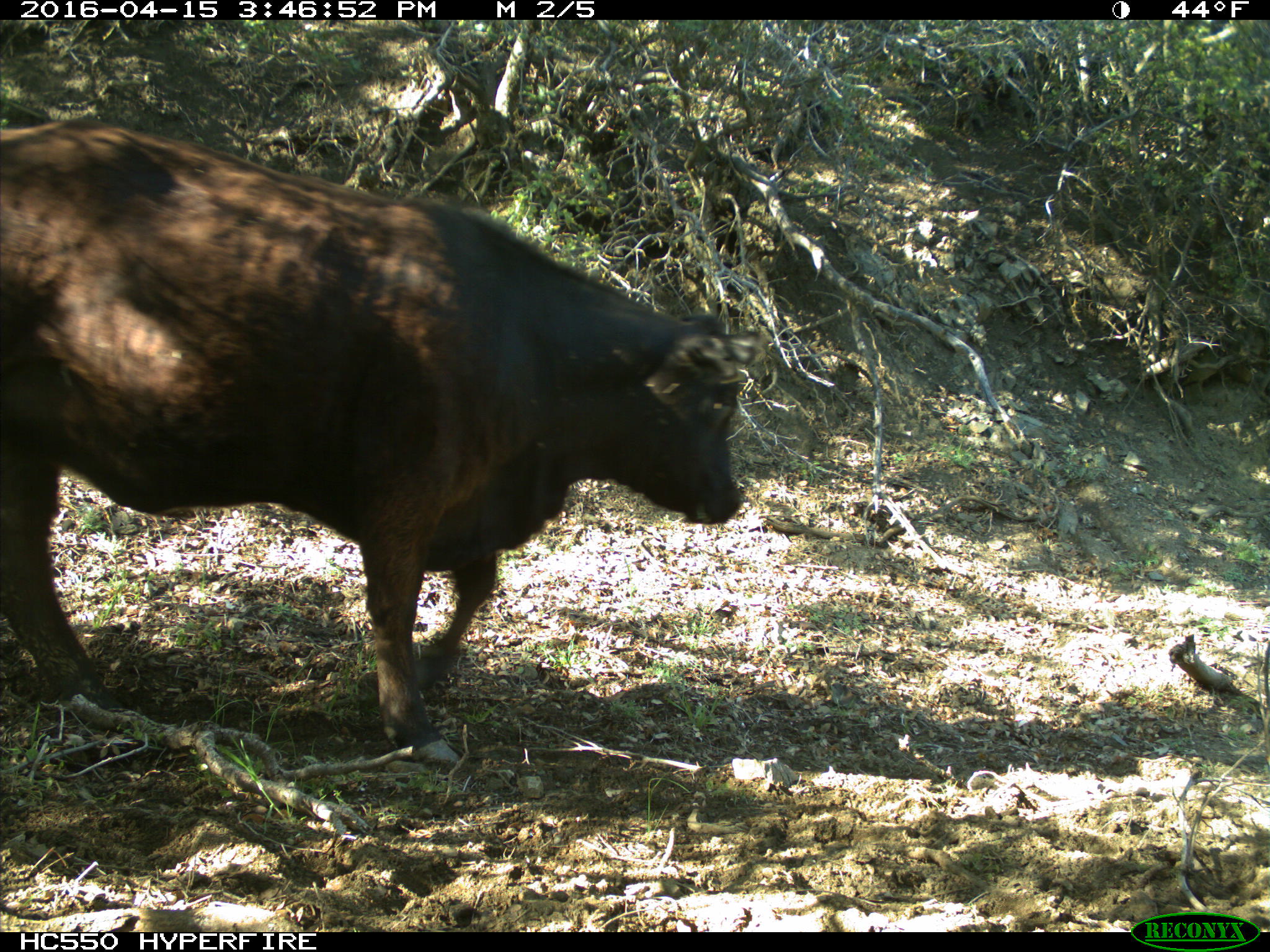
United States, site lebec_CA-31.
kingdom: Animalia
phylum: Chordata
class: Mammalia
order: Artiodactyla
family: Bovidae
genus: Bos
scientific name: Bos taurus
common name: domestic cow